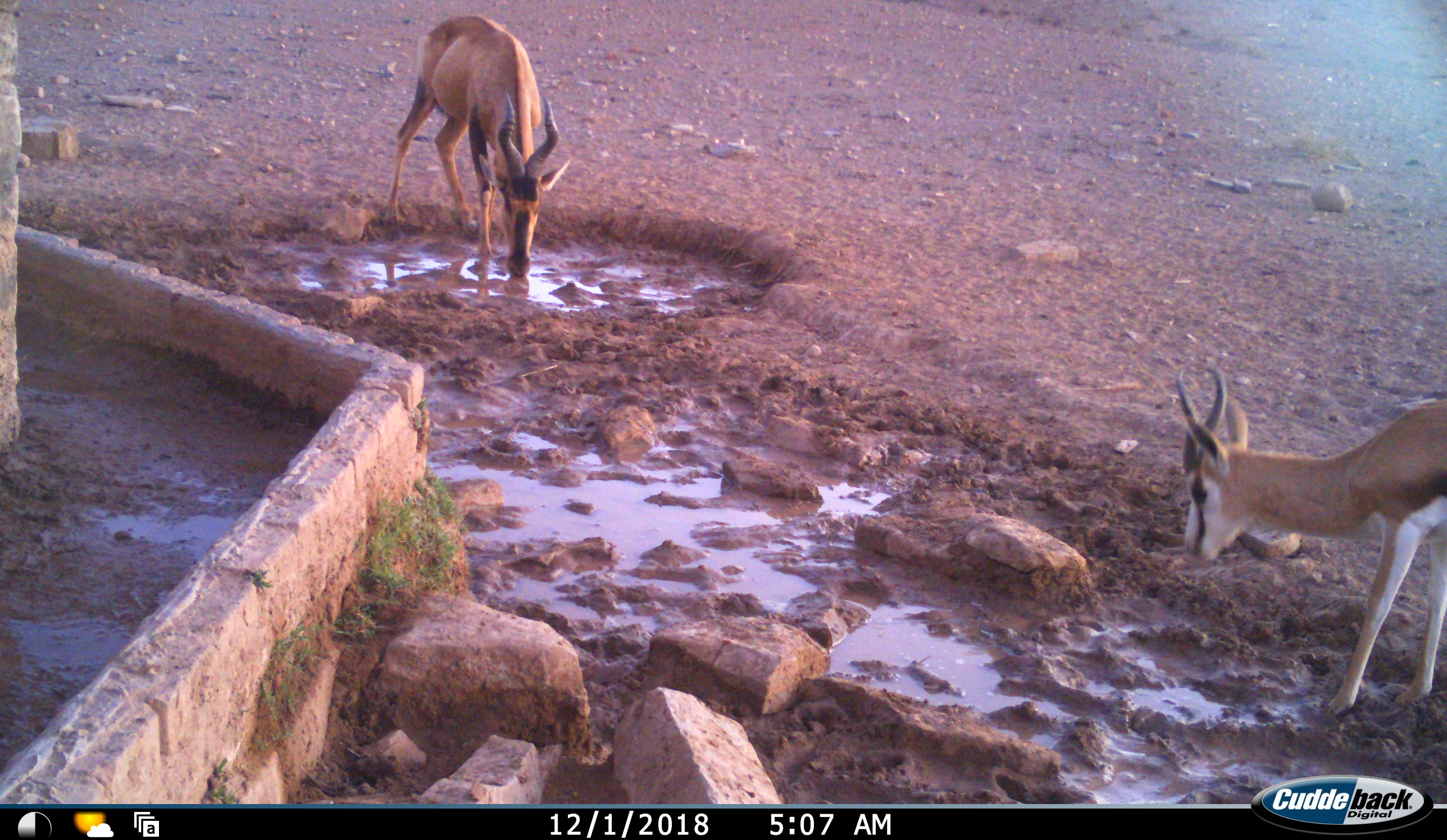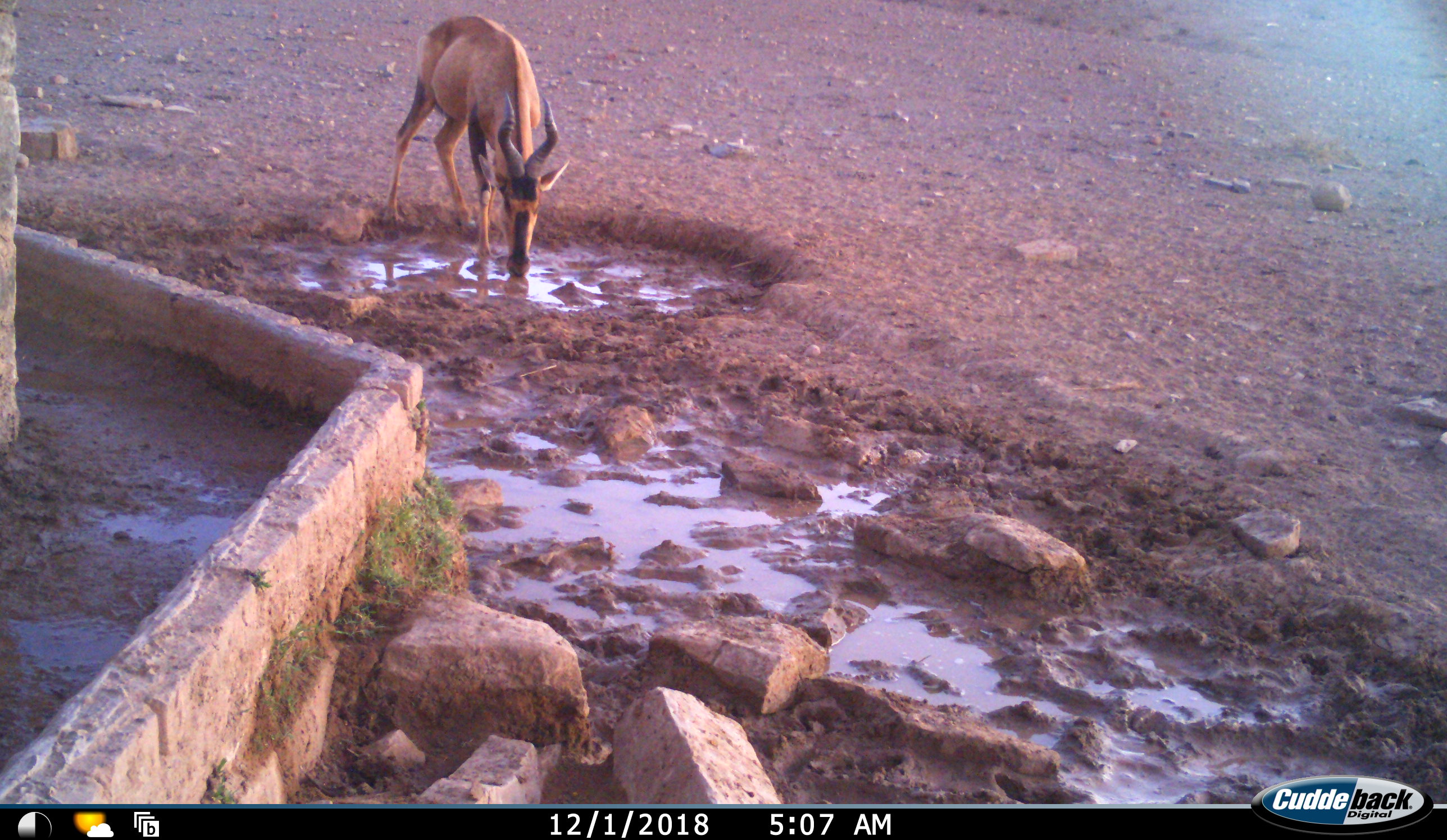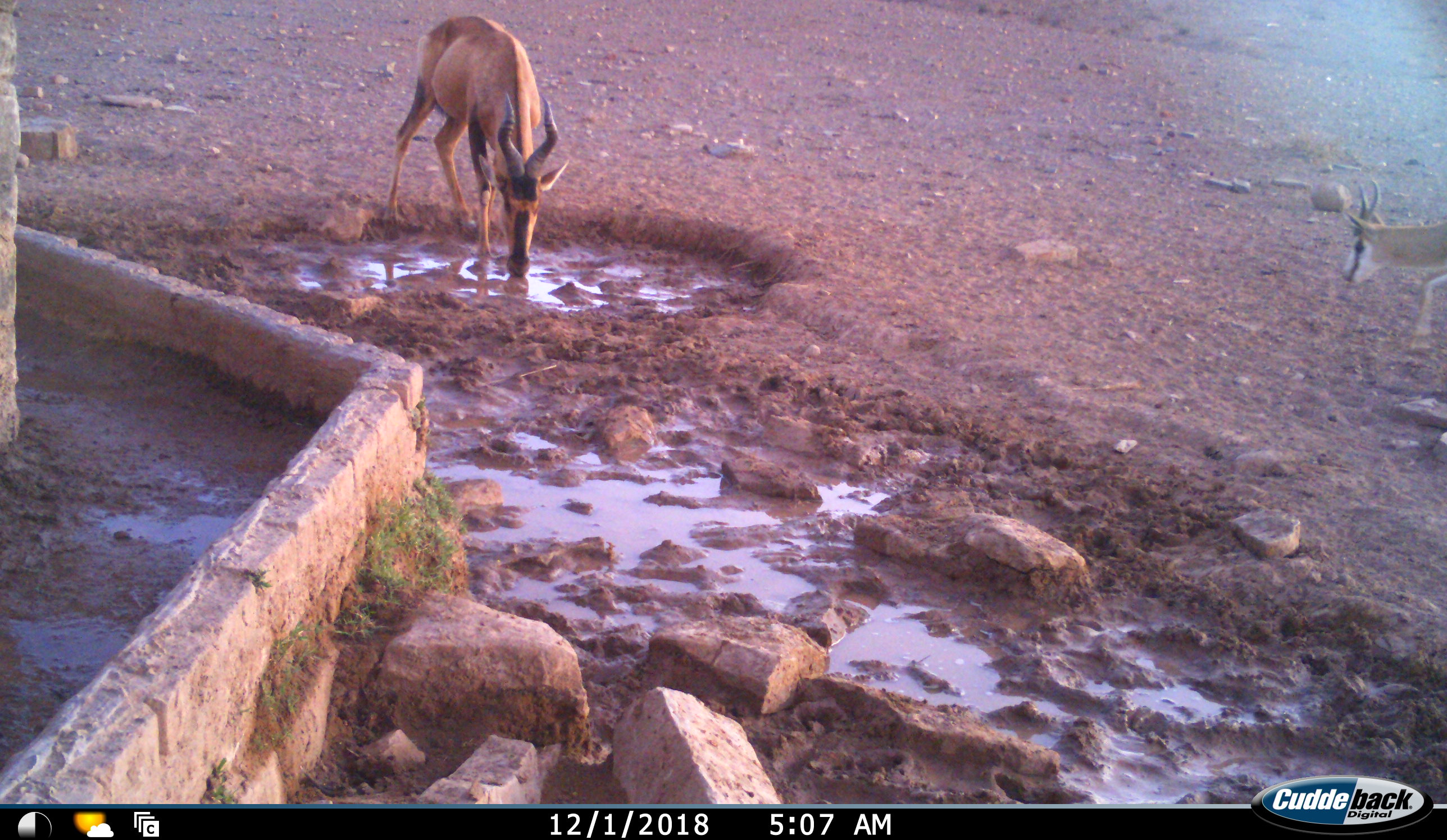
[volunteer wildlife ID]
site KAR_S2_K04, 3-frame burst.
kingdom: Animalia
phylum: Chordata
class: Mammalia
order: Artiodactyla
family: Bovidae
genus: Alcelaphus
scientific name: Alcelaphus buselaphus caama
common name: red hartebeest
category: hartebeestred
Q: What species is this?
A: Hartebeestred (red hartebeest) (Alcelaphus buselaphus caama).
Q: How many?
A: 1.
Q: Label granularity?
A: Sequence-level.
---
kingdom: Animalia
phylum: Chordata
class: Mammalia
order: Artiodactyla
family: Bovidae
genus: Antidorcas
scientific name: Antidorcas marsupialis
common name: springbok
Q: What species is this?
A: Springbok (Antidorcas marsupialis).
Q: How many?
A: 1.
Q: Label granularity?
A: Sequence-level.